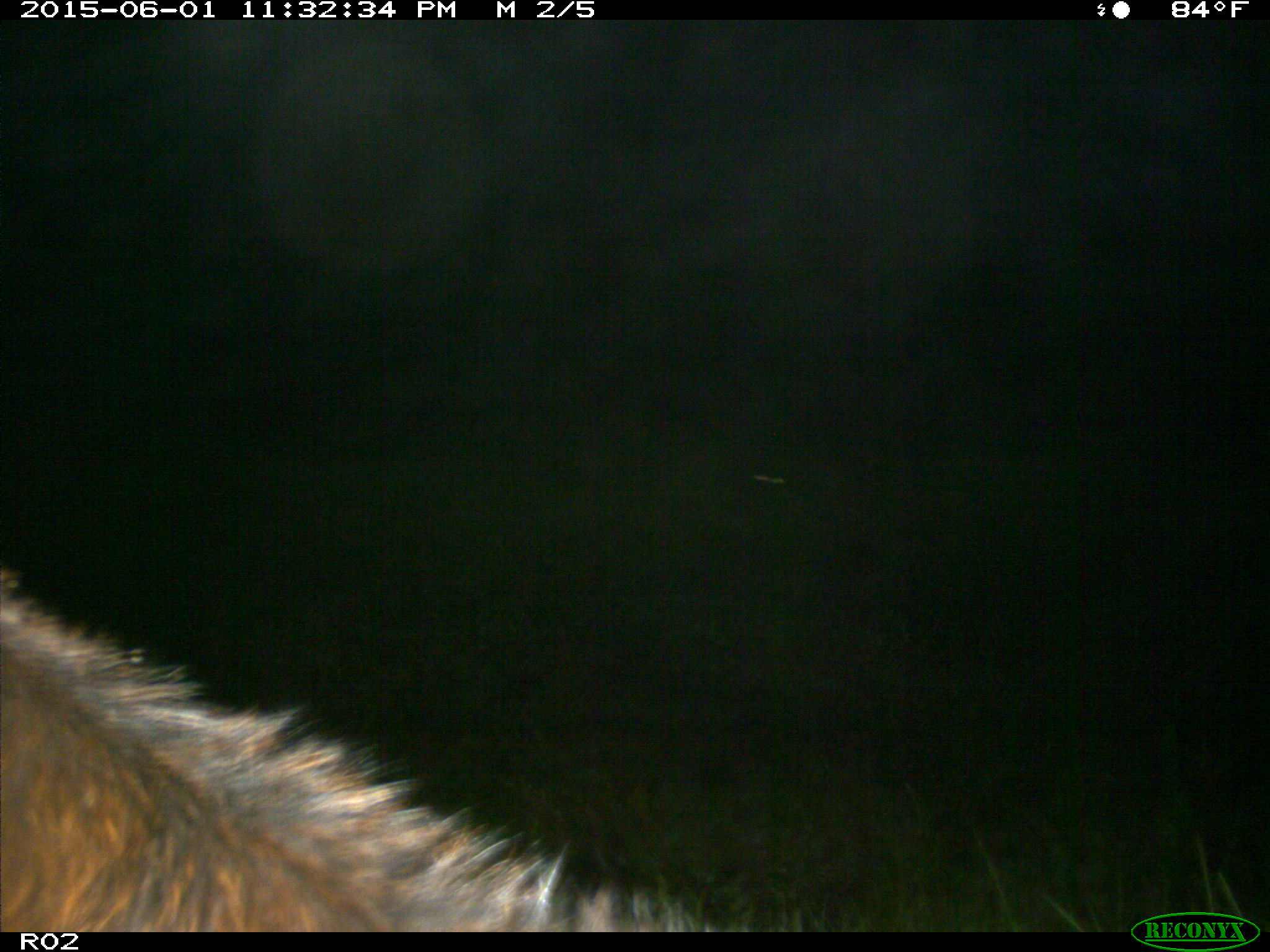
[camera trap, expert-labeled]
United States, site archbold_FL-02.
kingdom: Animalia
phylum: Chordata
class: Mammalia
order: Artiodactyla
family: Bovidae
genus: Bos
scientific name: Bos taurus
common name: domestic cow